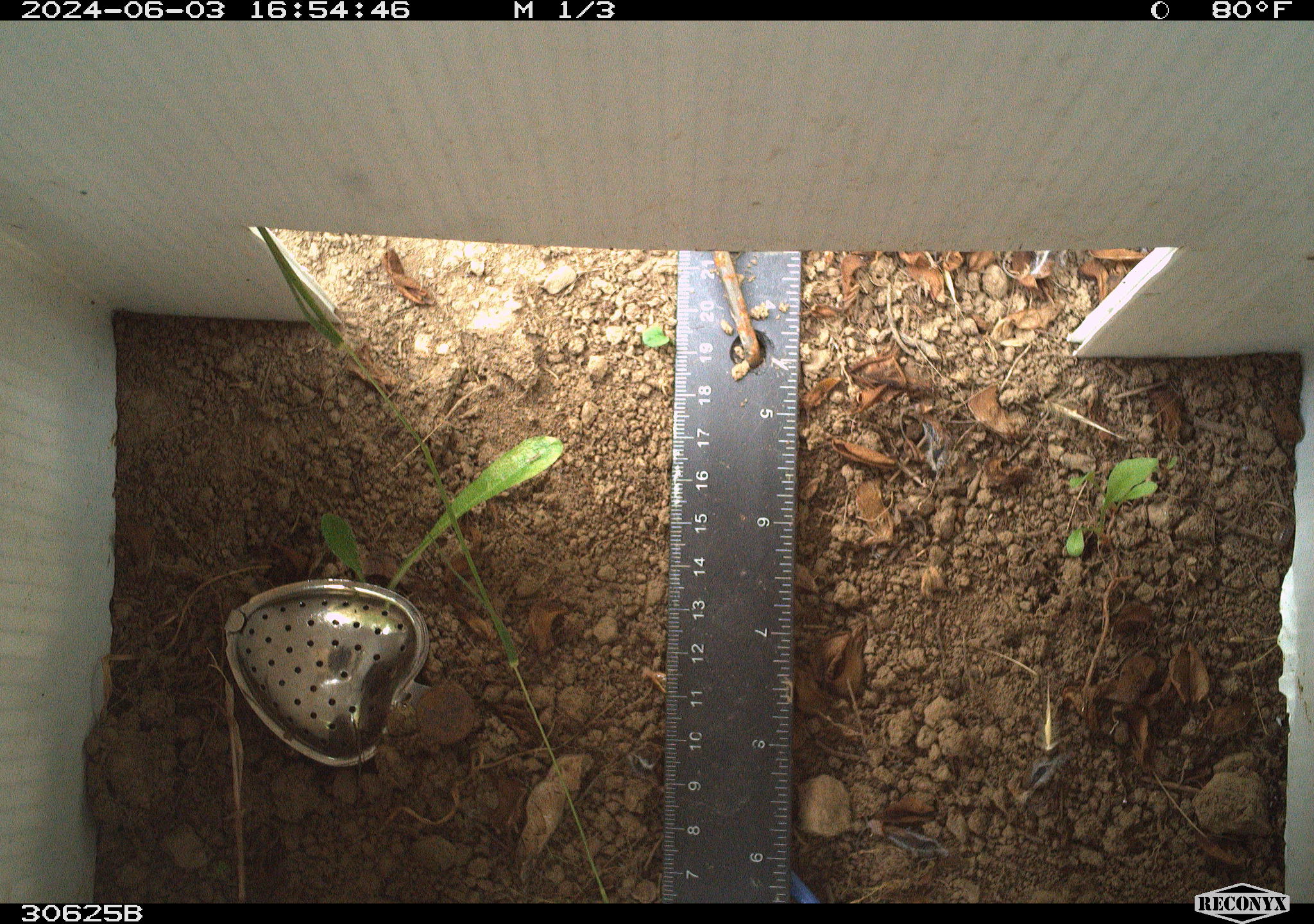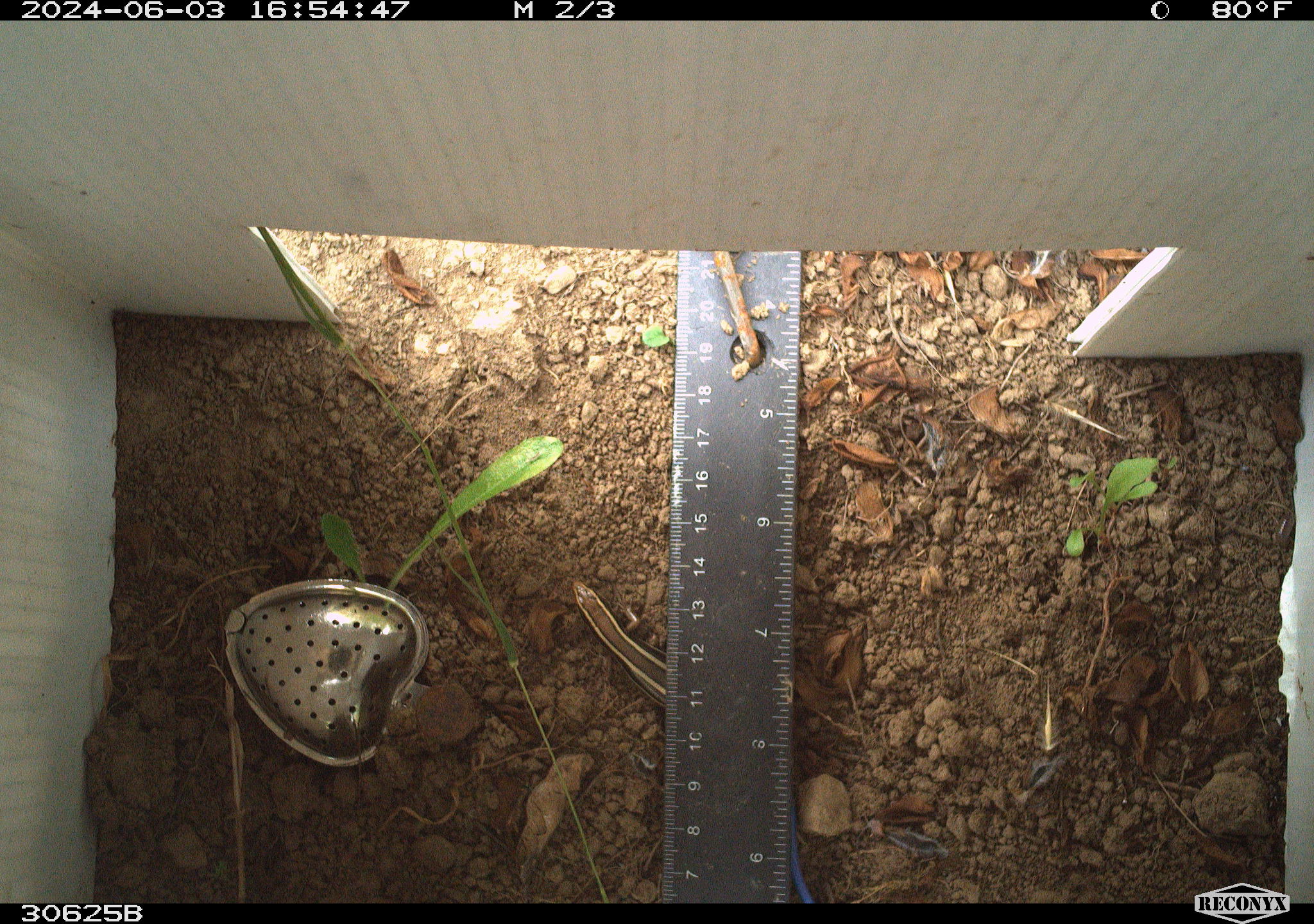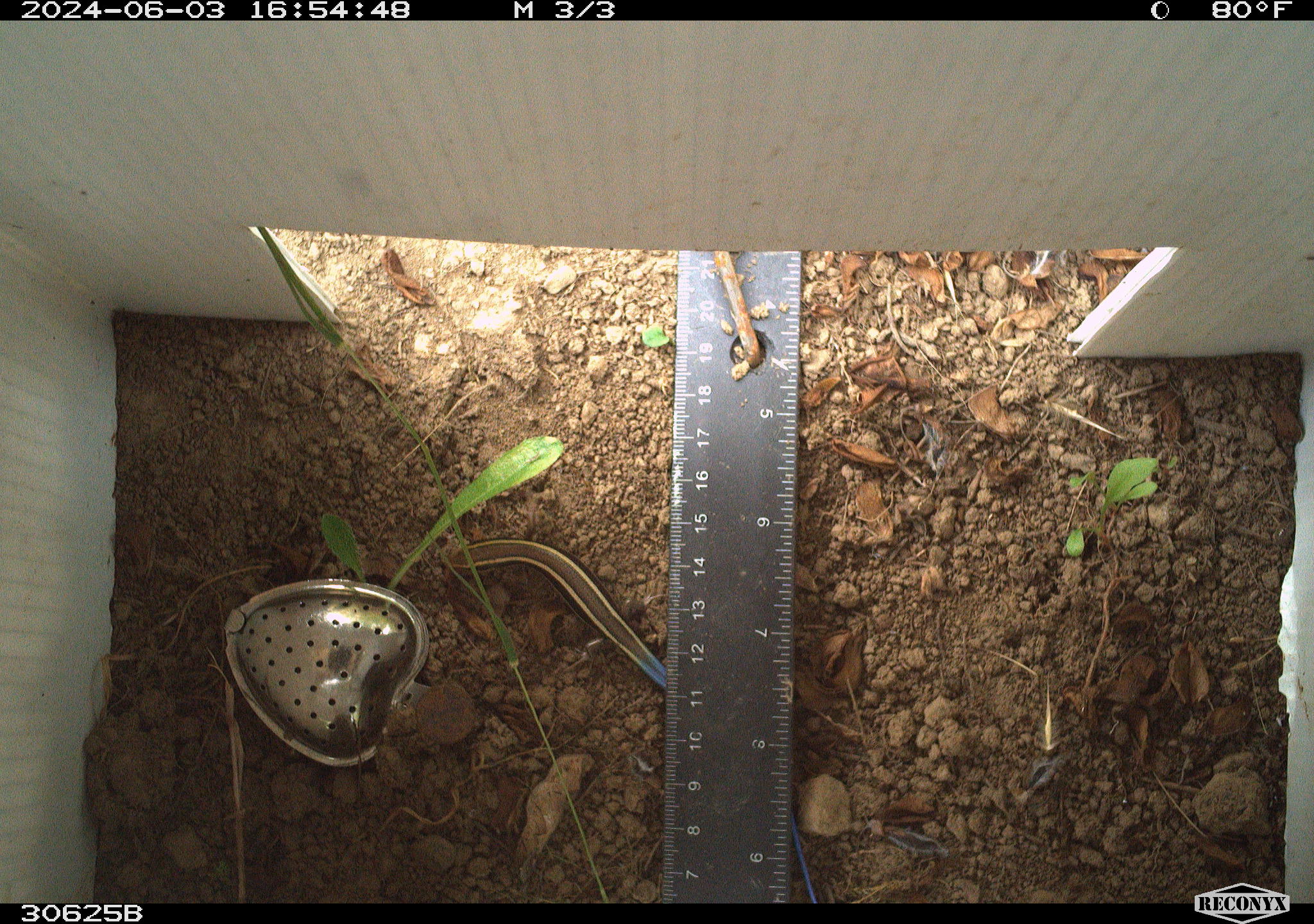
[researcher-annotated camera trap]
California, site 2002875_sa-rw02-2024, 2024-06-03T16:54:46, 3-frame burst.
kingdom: Animalia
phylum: Chordata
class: Reptilia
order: Squamata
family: Scincidae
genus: Plestiodon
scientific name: Plestiodon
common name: blue-tailed skinks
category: plestiodon species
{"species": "plestiodon species (blue-tailed skinks) (Plestiodon)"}